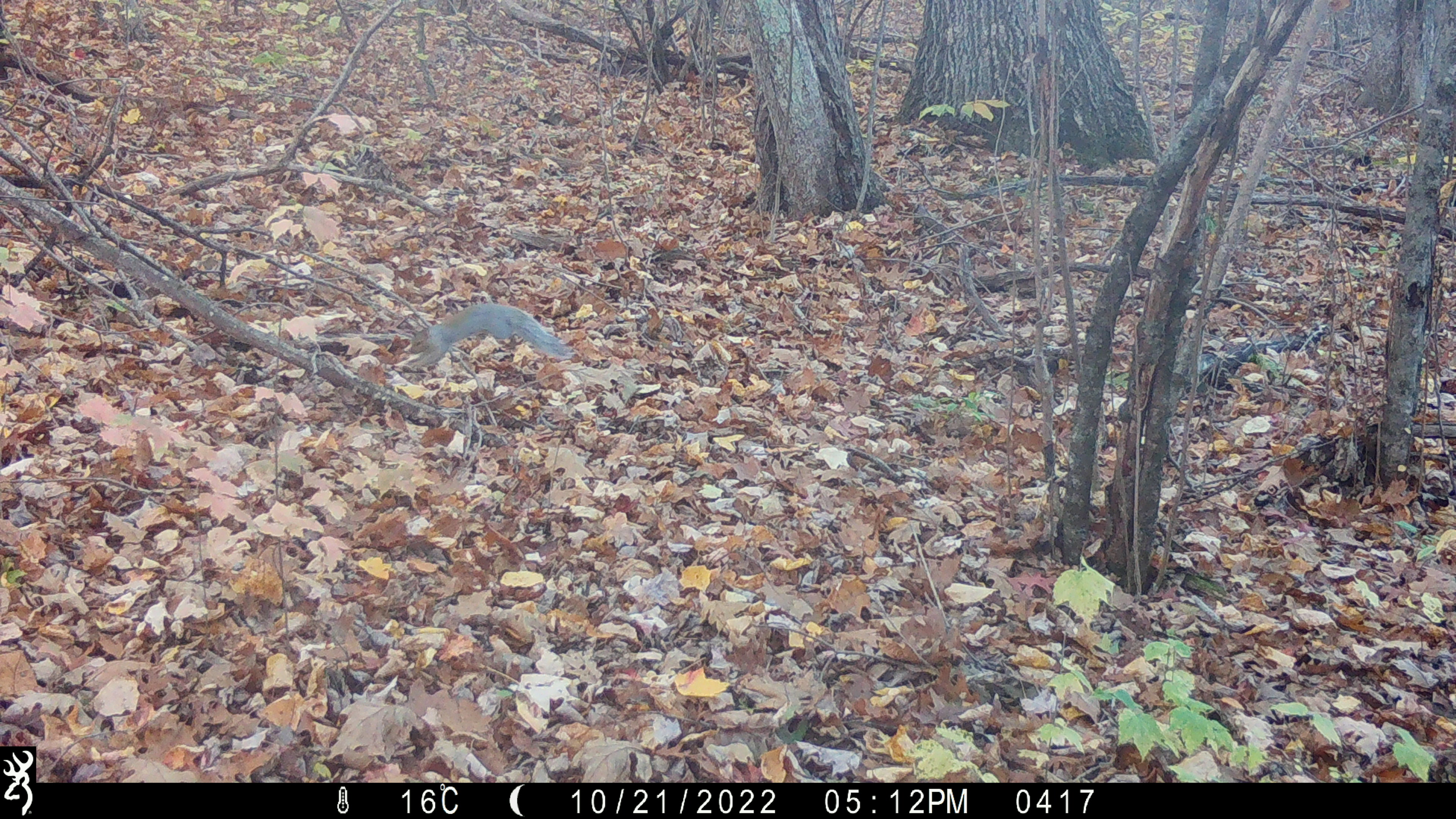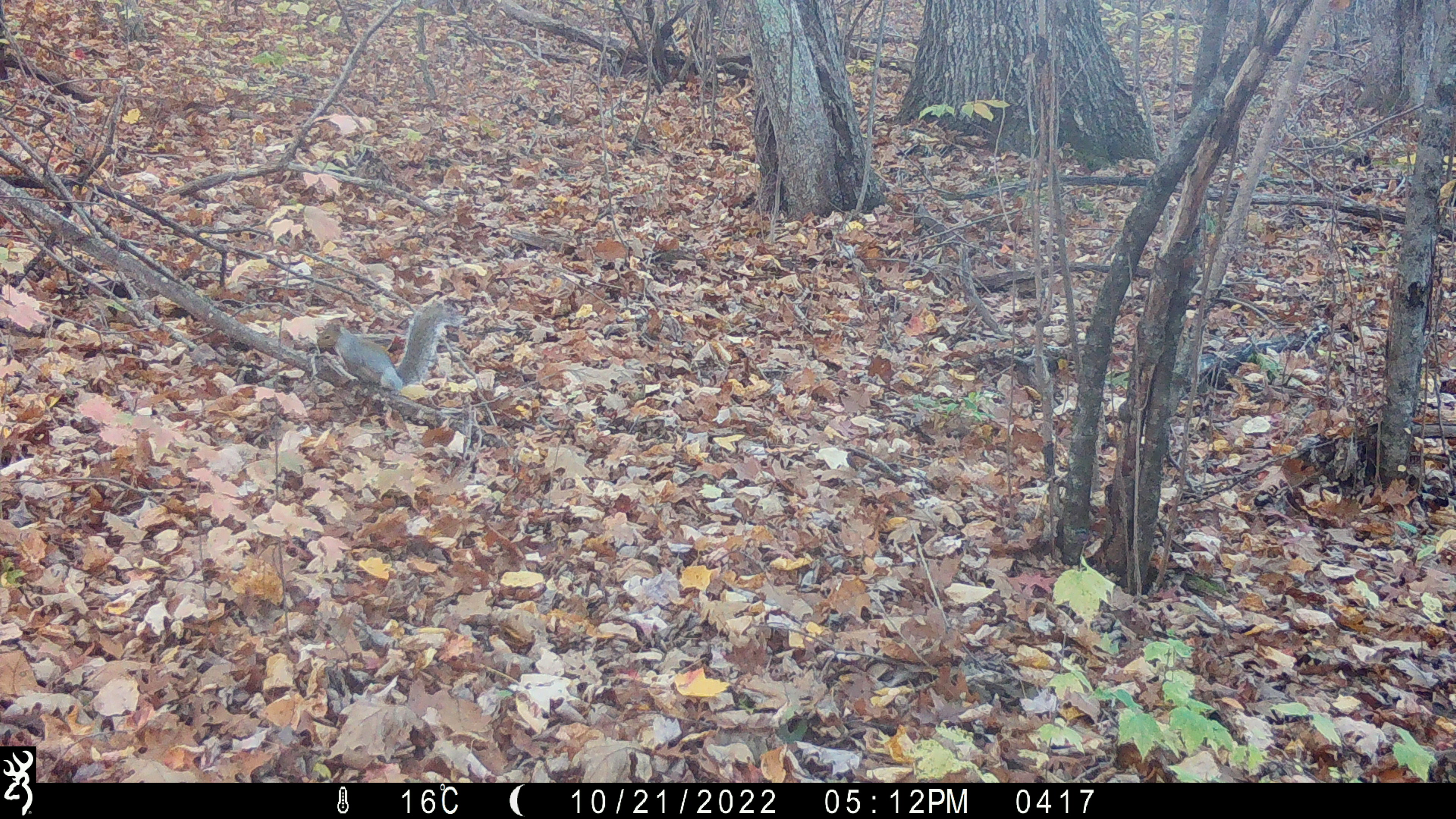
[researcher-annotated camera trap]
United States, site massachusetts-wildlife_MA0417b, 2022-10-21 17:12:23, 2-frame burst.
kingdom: Animalia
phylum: Chordata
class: Mammalia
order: Rodentia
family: Sciuridae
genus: Sciurus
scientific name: Sciurus carolinensis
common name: gray squirrel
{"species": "gray squirrel (Sciurus carolinensis)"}